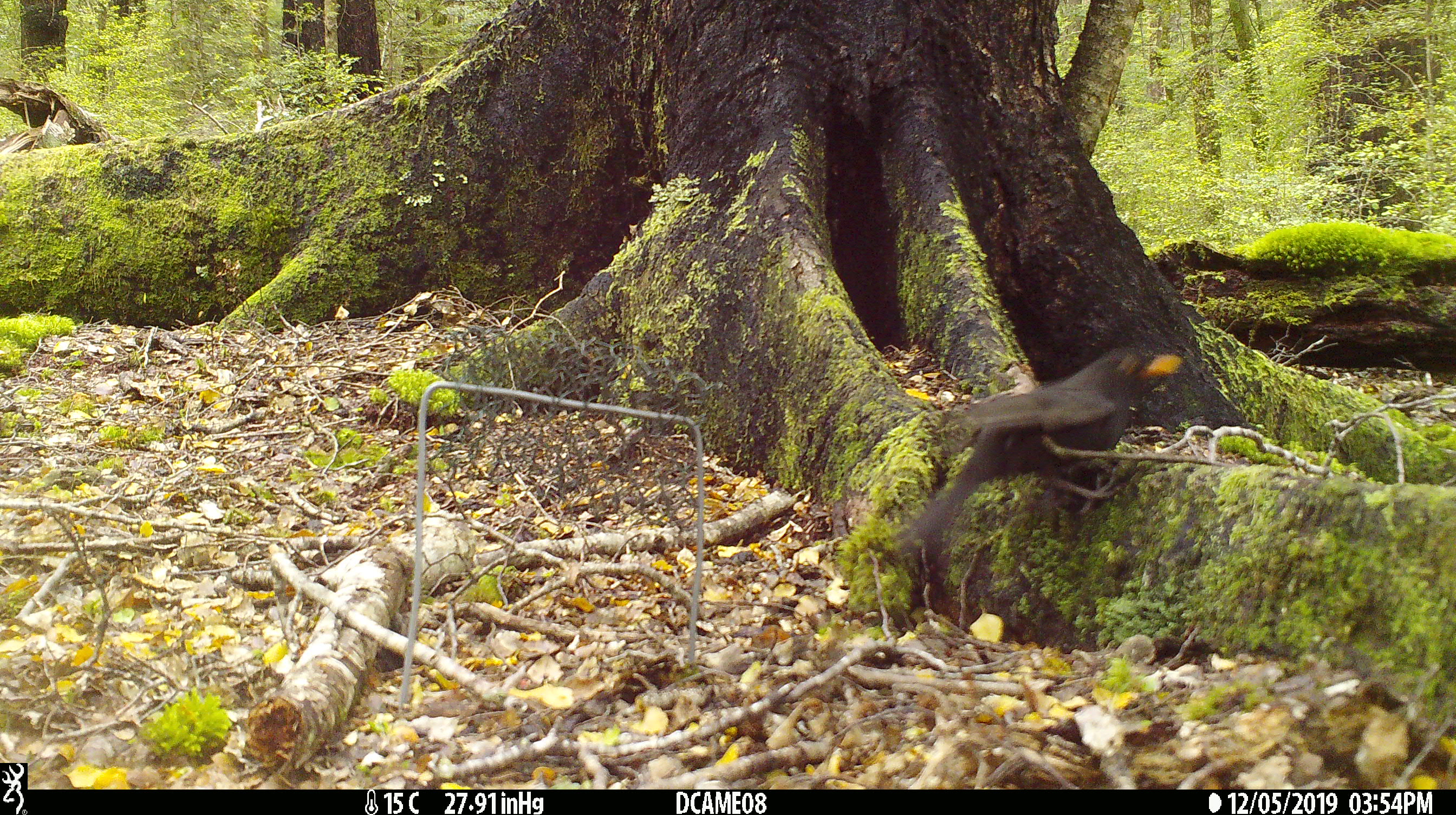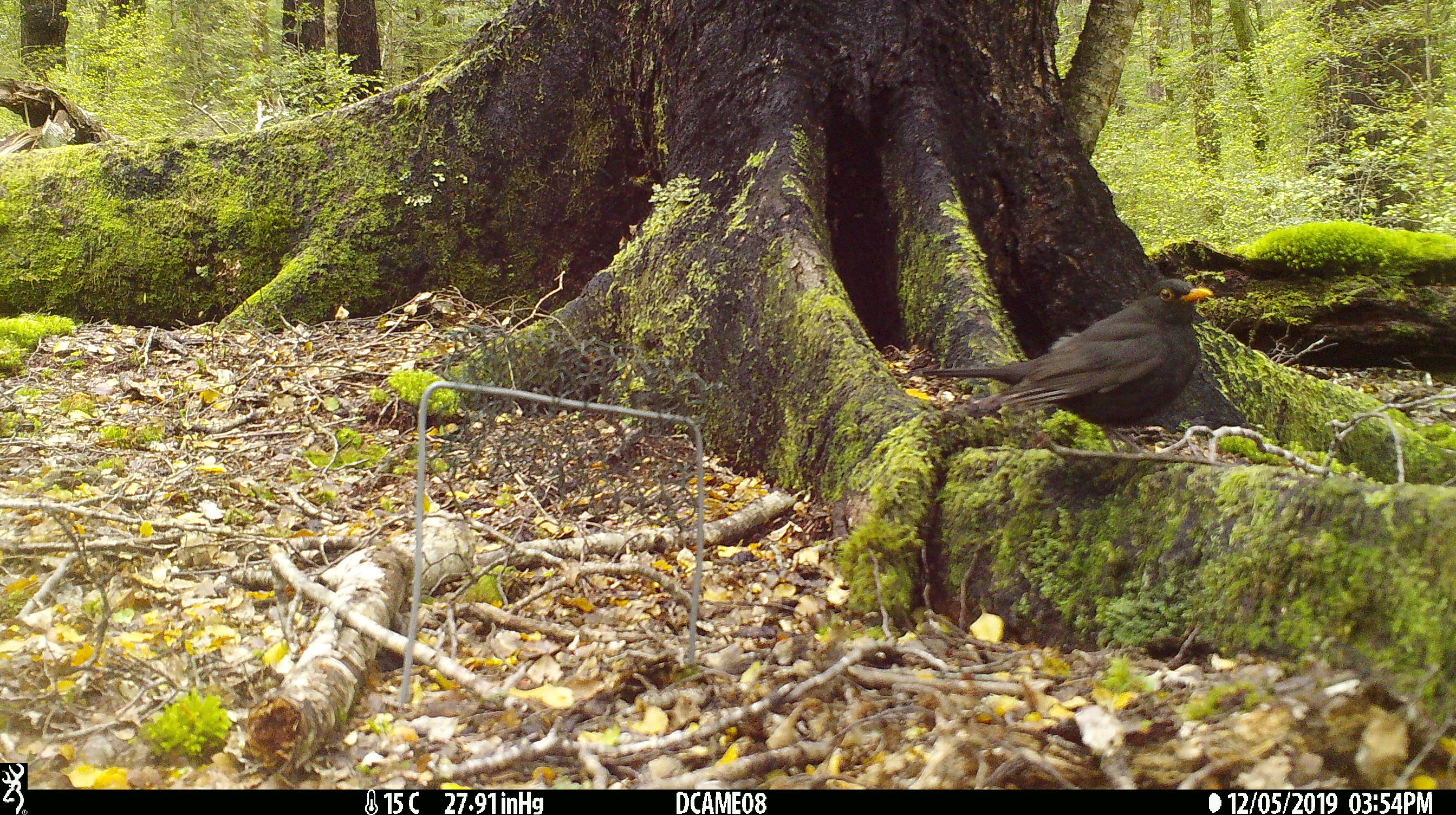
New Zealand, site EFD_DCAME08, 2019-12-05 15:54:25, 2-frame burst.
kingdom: Animalia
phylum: Chordata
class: Aves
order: Passeriformes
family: Turdidae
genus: Turdus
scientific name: Turdus merula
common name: eurasian blackbird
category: blackbird